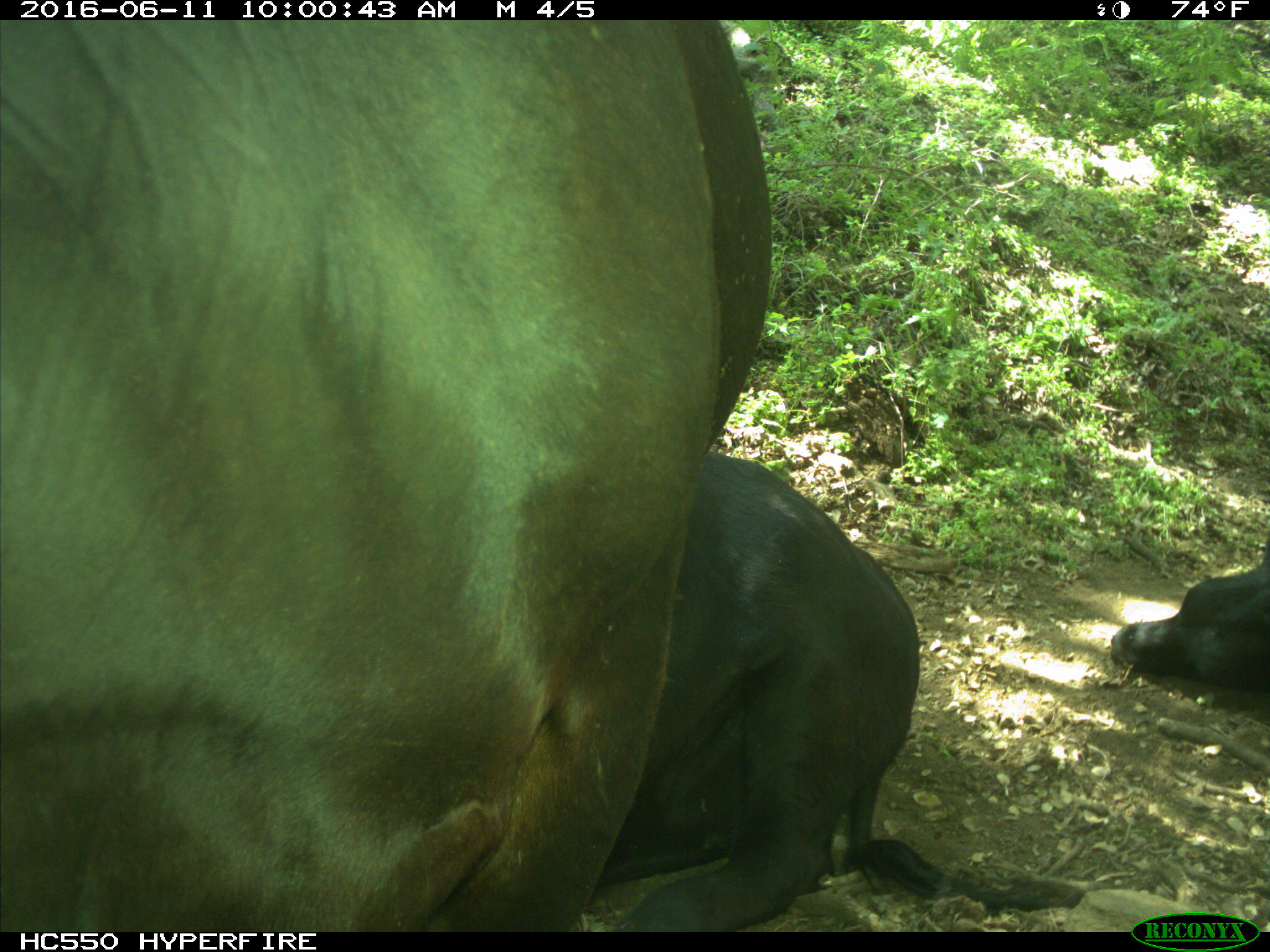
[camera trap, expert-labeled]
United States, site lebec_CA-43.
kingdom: Animalia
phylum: Chordata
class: Mammalia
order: Artiodactyla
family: Bovidae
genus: Bos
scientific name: Bos taurus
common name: domestic cow